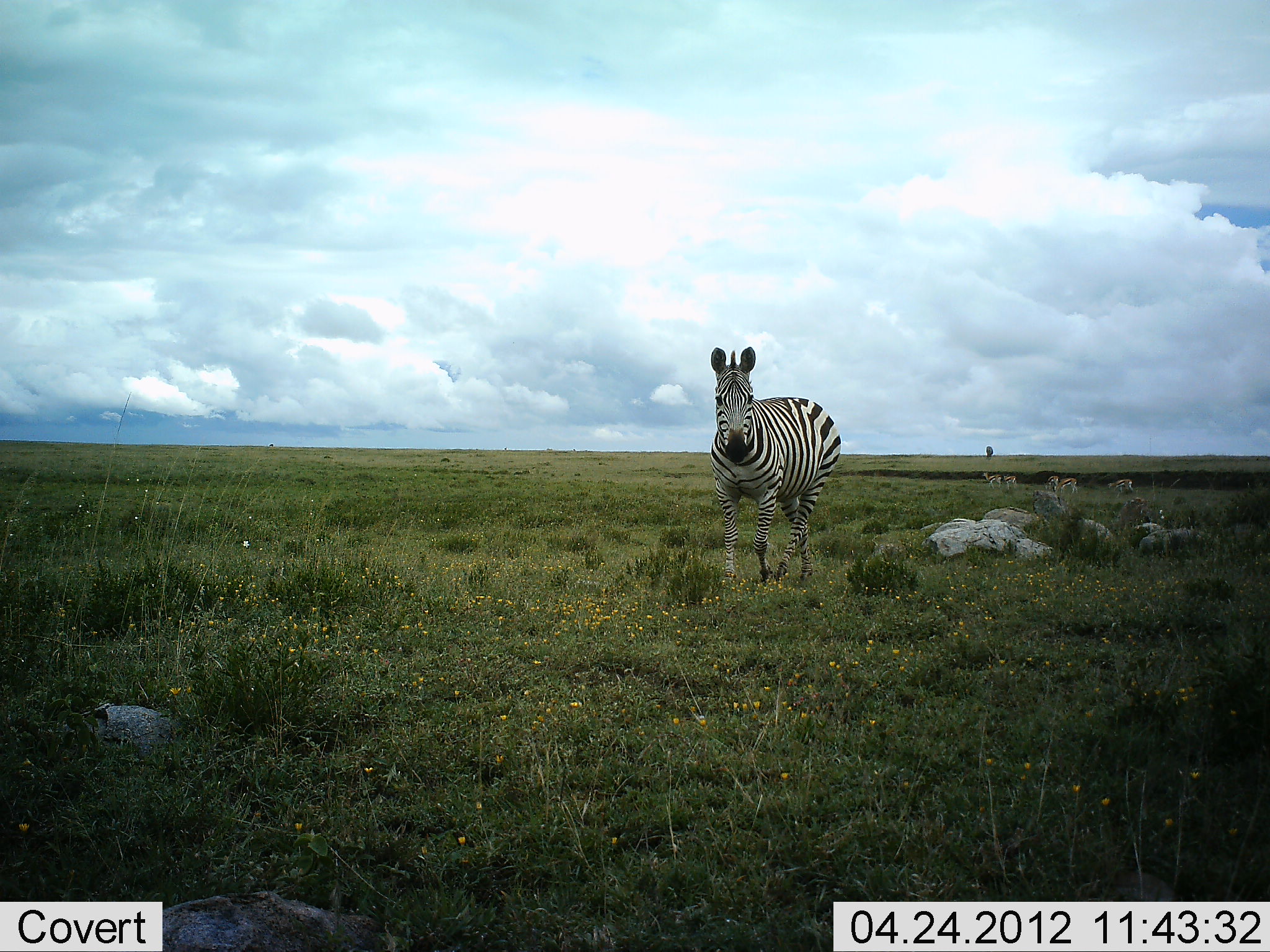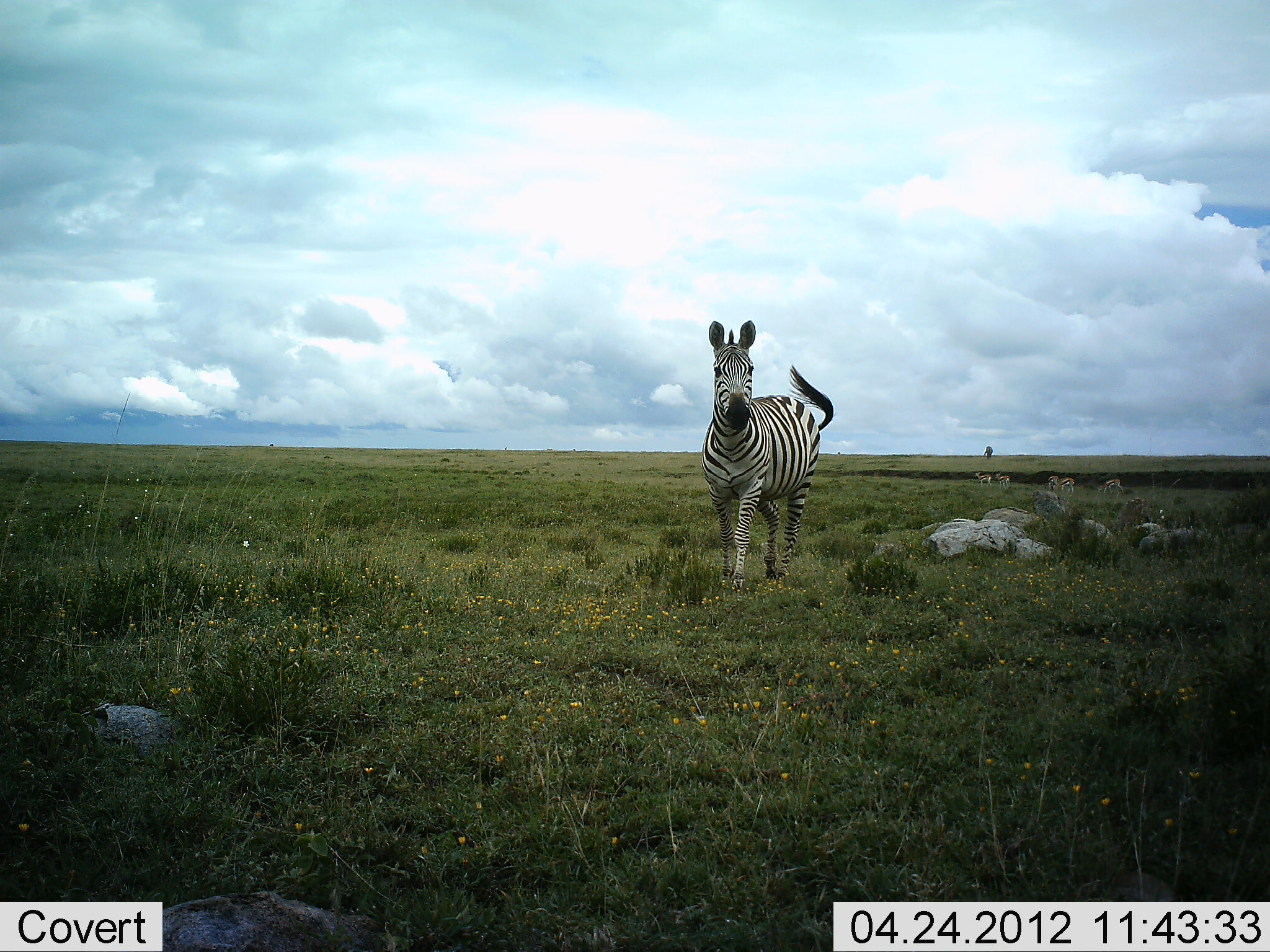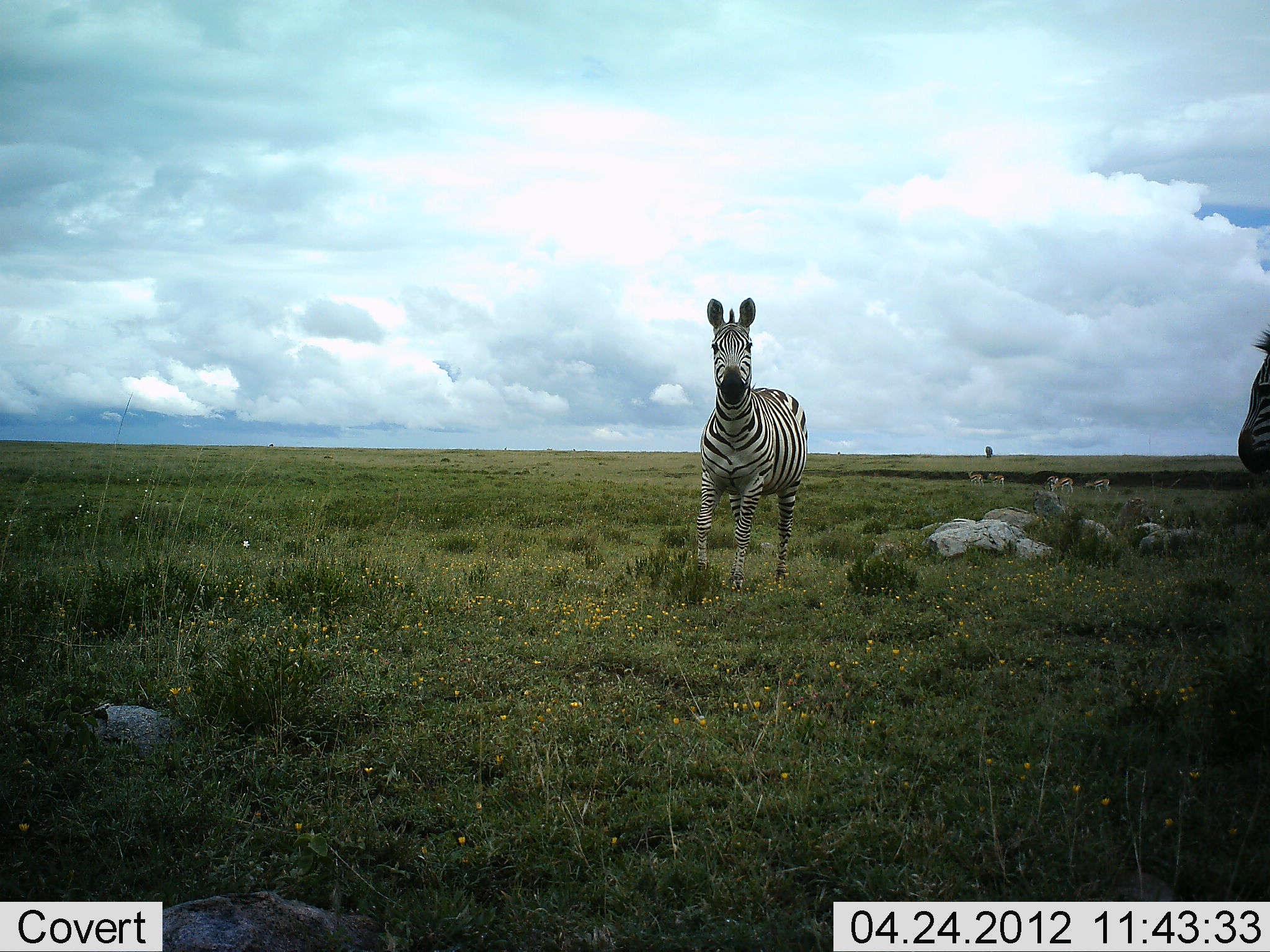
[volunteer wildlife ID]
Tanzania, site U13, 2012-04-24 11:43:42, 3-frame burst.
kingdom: Animalia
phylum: Chordata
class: Mammalia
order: Perissodactyla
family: Equidae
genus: Equus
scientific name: Equus quagga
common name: plains zebra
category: zebra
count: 2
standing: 30%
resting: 0%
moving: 80%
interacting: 3%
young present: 0%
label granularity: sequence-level